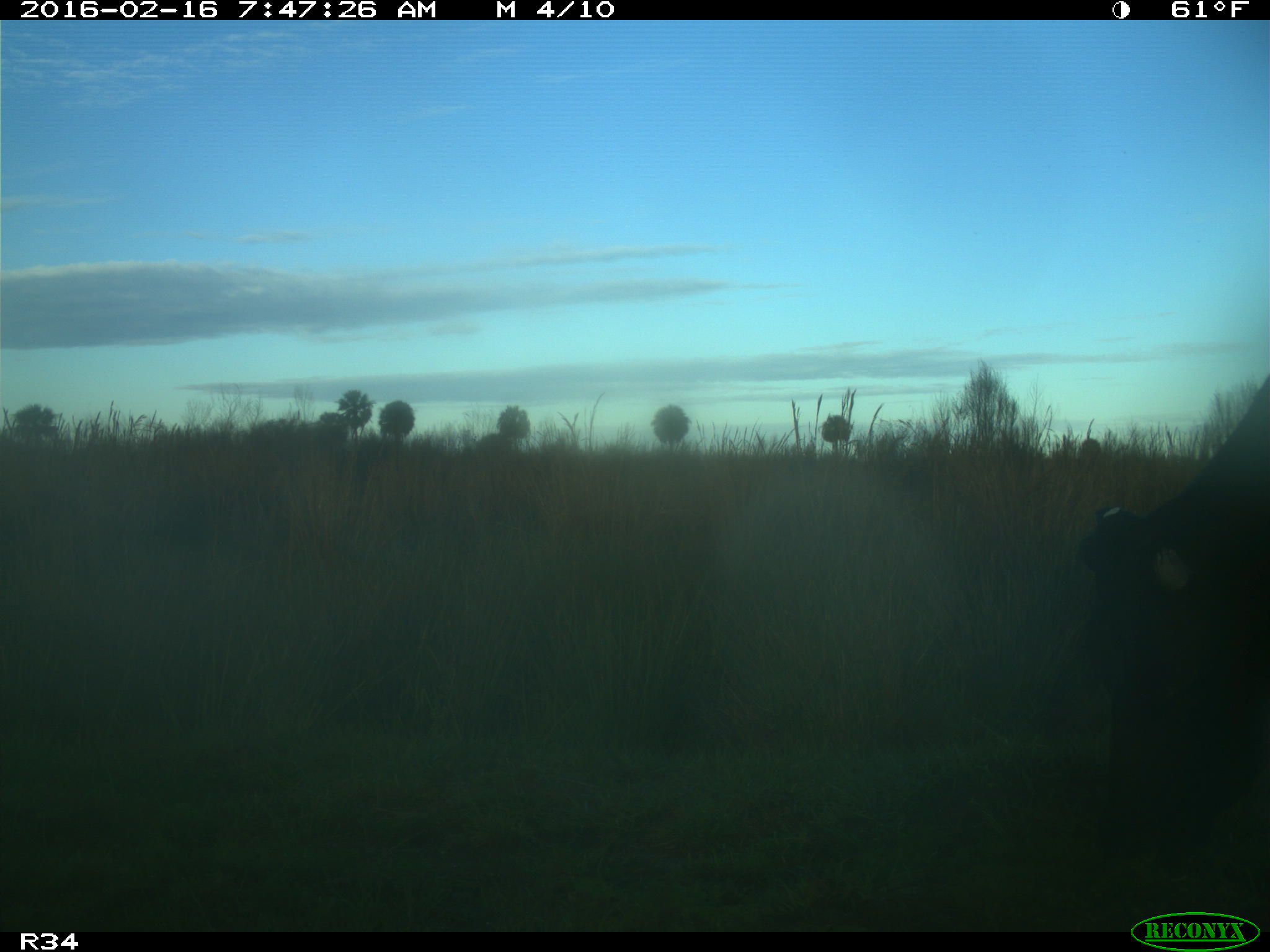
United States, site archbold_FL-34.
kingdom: Animalia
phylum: Chordata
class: Mammalia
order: Artiodactyla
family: Bovidae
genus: Bos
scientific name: Bos taurus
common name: domestic cow